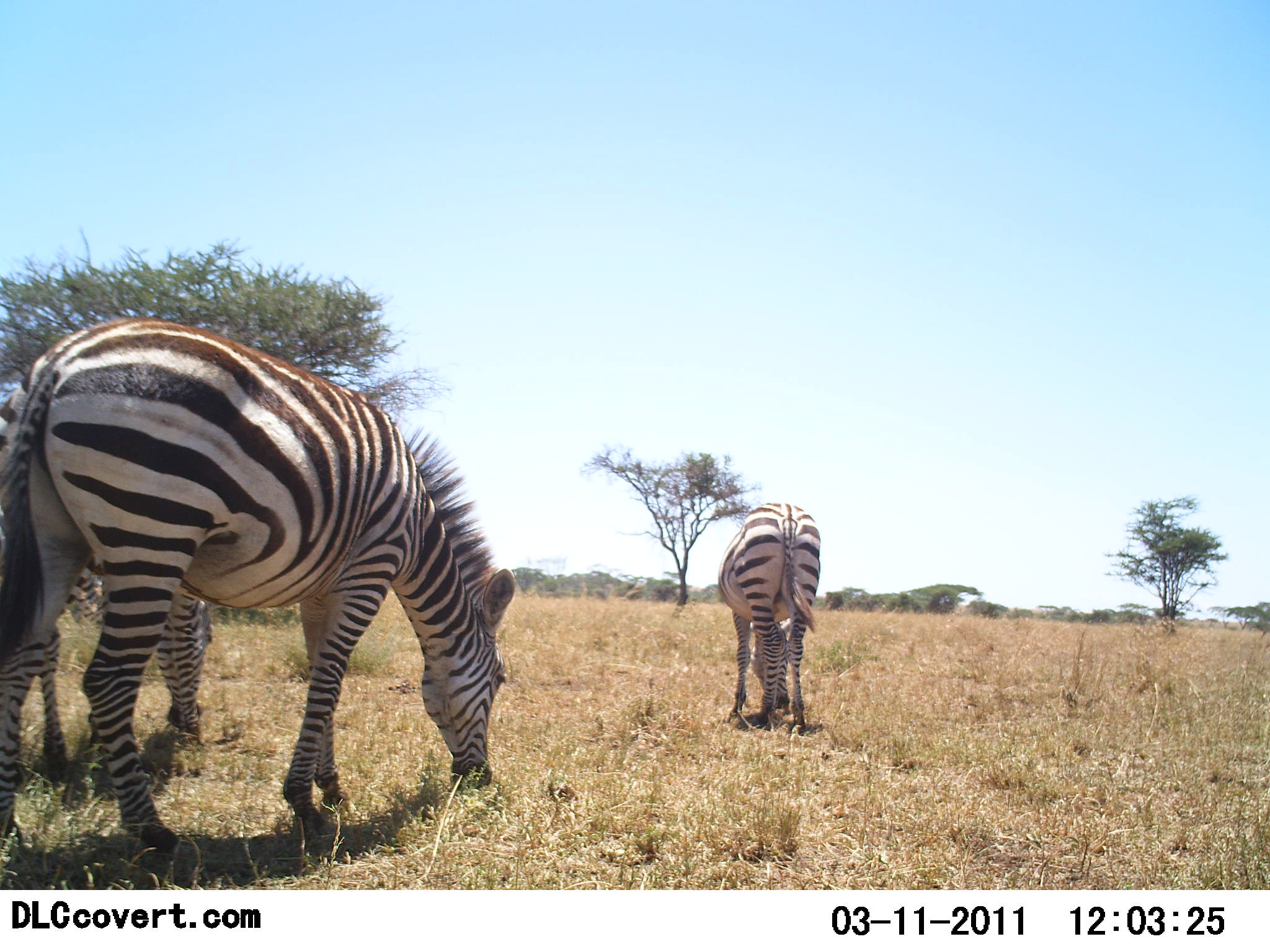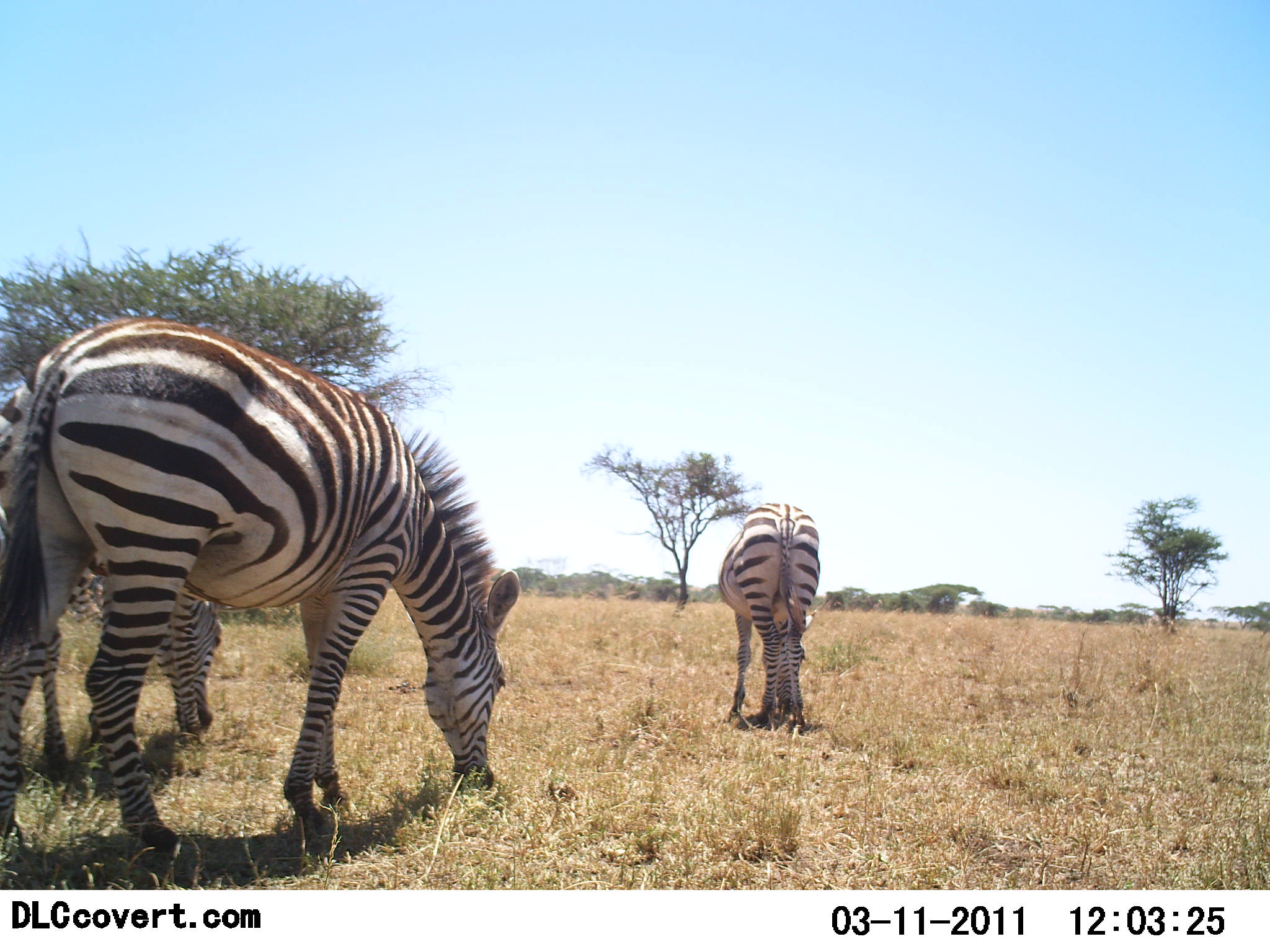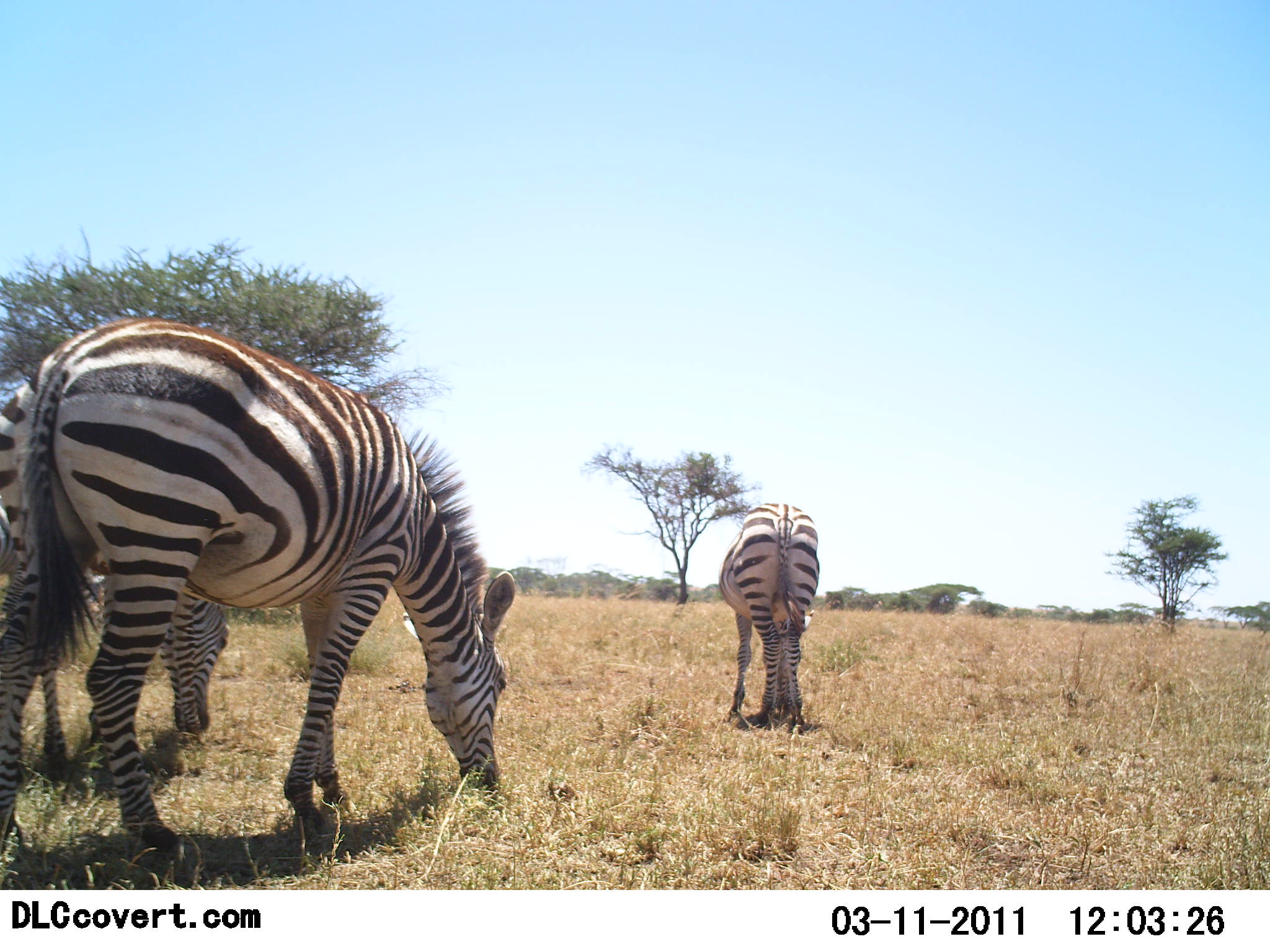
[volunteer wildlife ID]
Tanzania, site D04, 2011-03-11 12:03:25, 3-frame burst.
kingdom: Animalia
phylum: Chordata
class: Mammalia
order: Perissodactyla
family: Equidae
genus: Equus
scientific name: Equus quagga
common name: plains zebra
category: zebra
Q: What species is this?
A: Zebra (plains zebra) (Equus quagga).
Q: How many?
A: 3.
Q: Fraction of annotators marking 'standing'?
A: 33%.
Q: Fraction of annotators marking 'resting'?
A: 0%.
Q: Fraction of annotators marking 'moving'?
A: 0%.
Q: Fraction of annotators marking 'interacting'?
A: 0%.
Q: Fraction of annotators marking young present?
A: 0%.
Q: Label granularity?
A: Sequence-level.